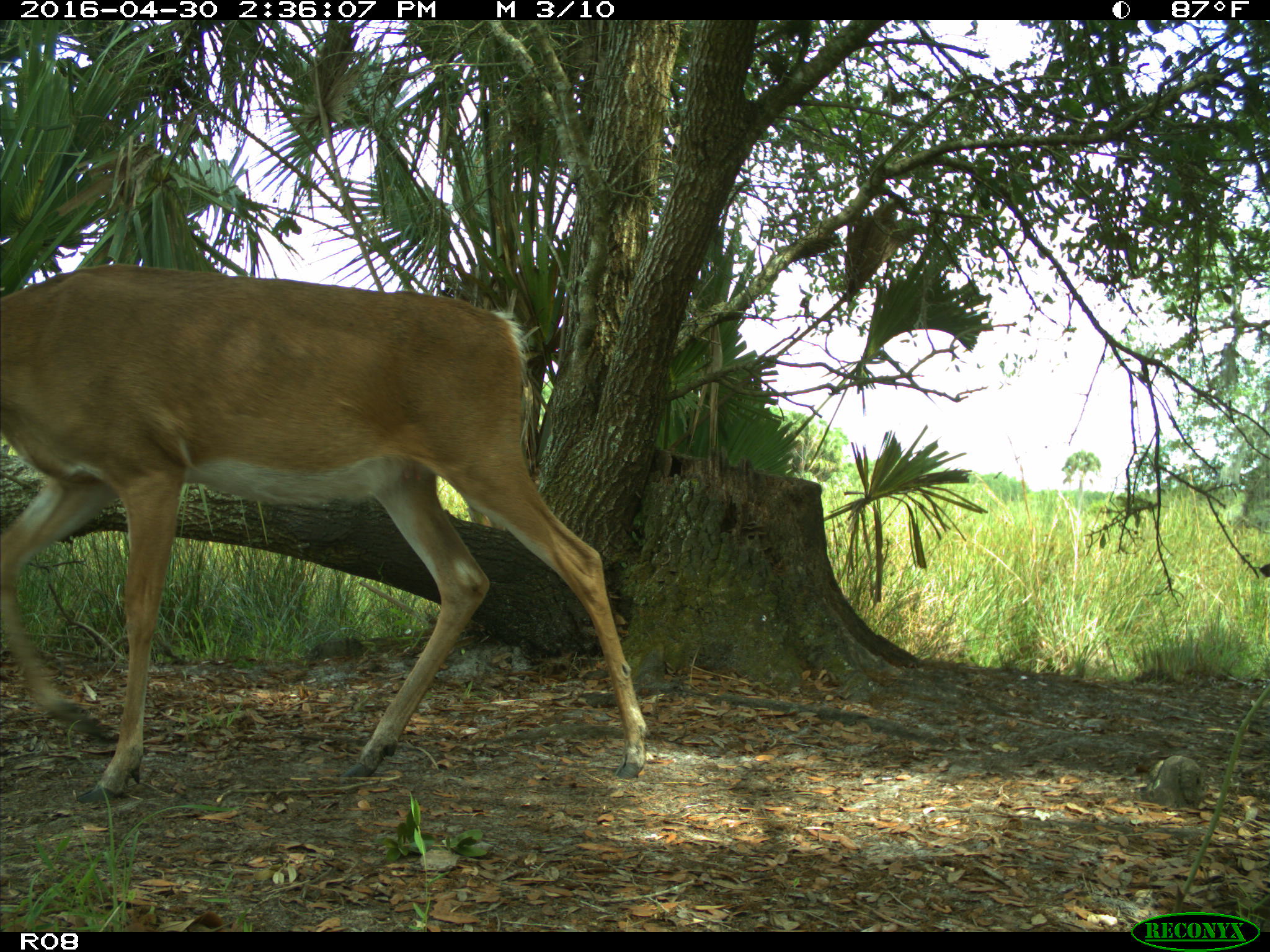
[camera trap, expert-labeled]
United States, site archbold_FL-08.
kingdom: Animalia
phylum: Chordata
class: Mammalia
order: Artiodactyla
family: Cervidae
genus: Odocoileus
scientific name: Odocoileus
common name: deer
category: unidentified deer